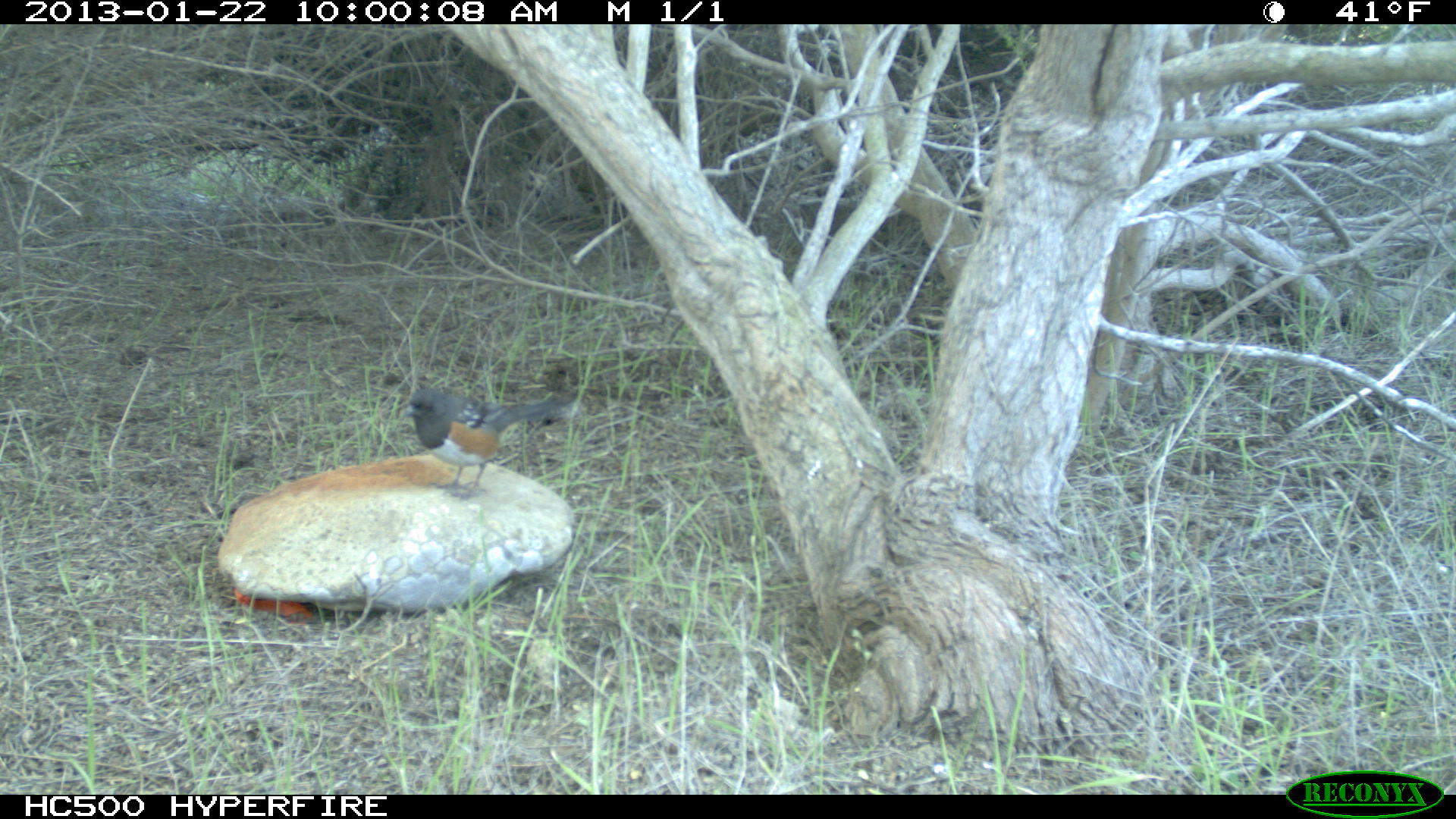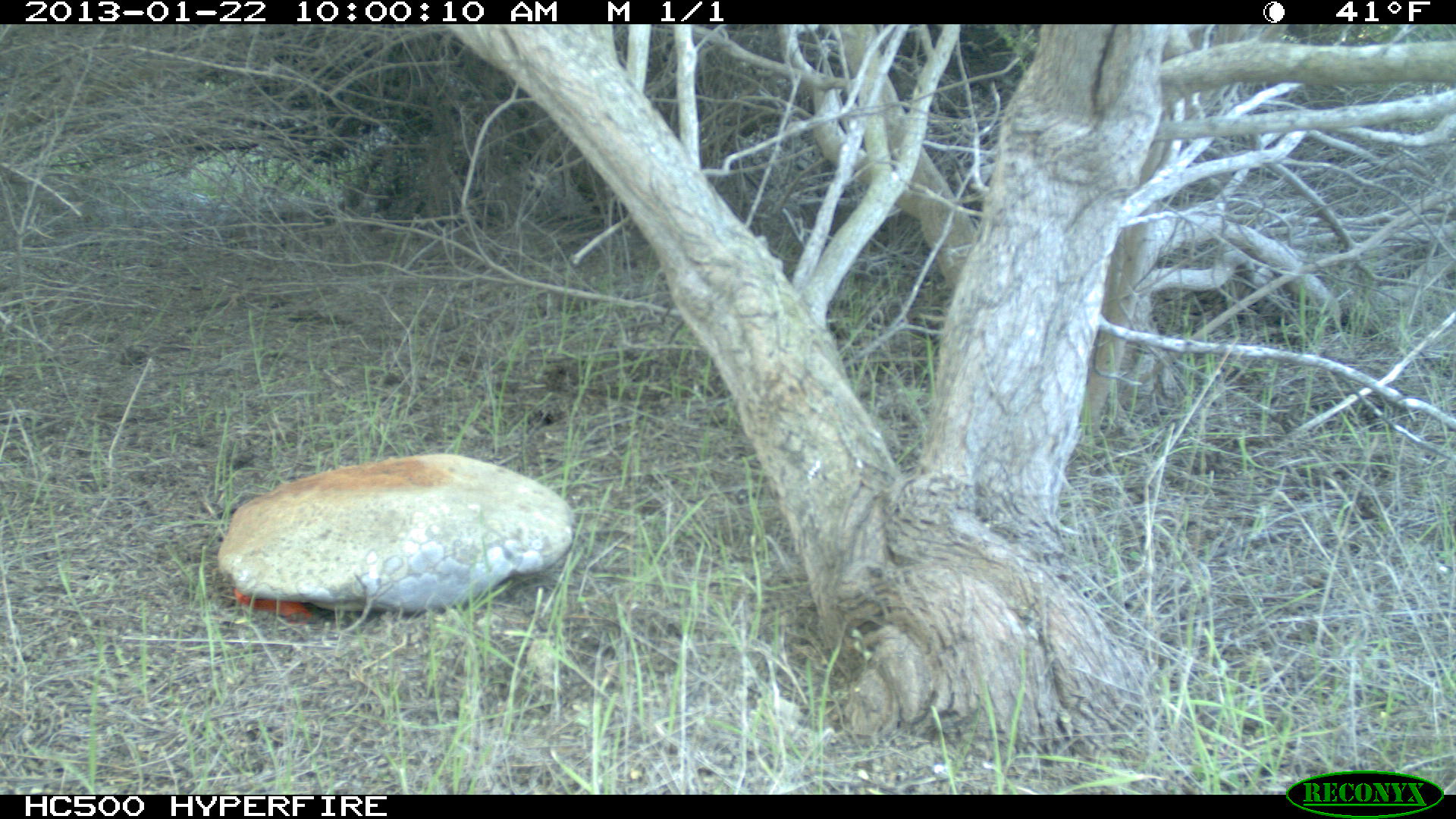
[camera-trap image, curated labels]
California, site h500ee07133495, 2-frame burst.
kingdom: Animalia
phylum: Chordata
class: Aves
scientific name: Aves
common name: bird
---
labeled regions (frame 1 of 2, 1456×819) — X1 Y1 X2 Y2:
bird: 402 388 572 500